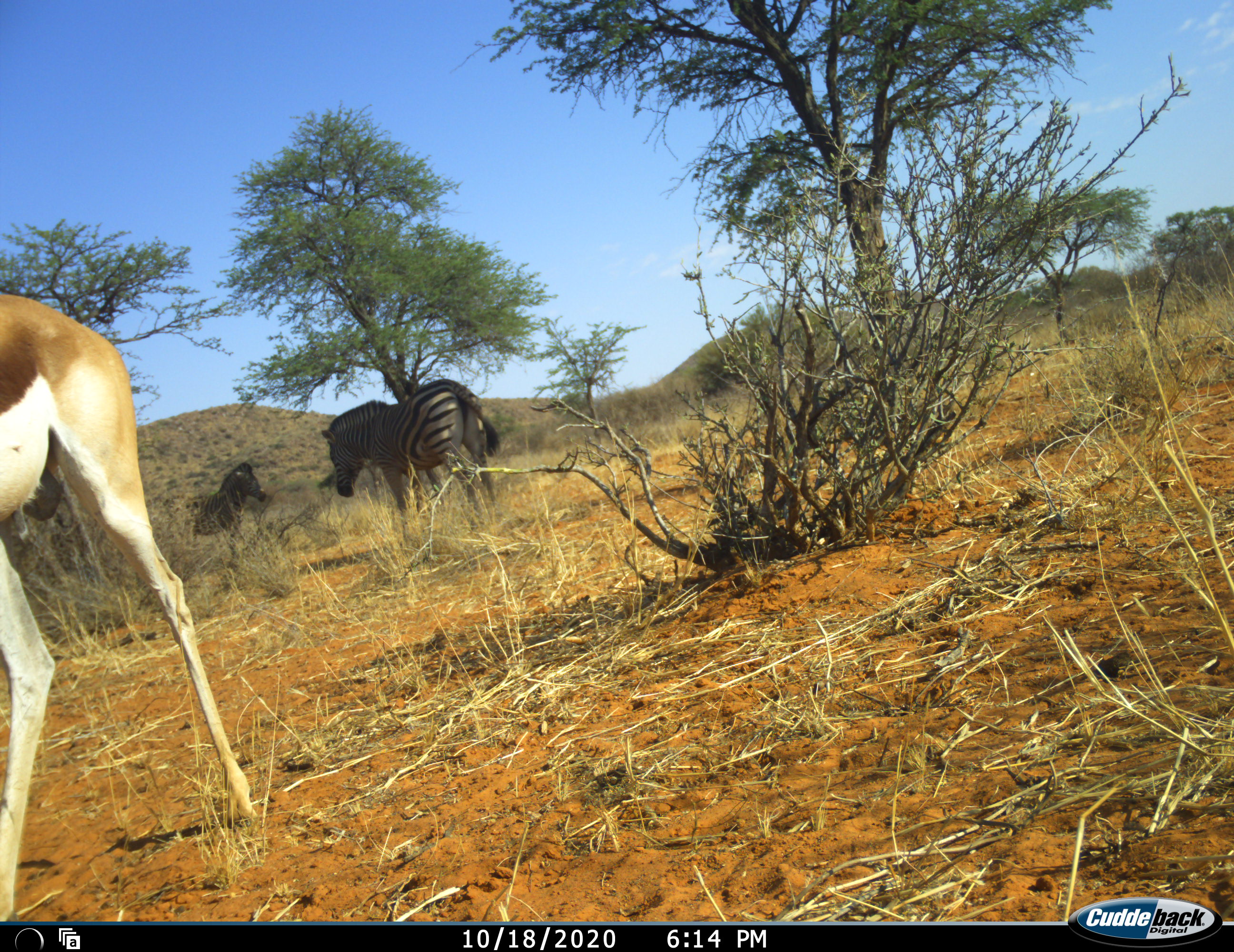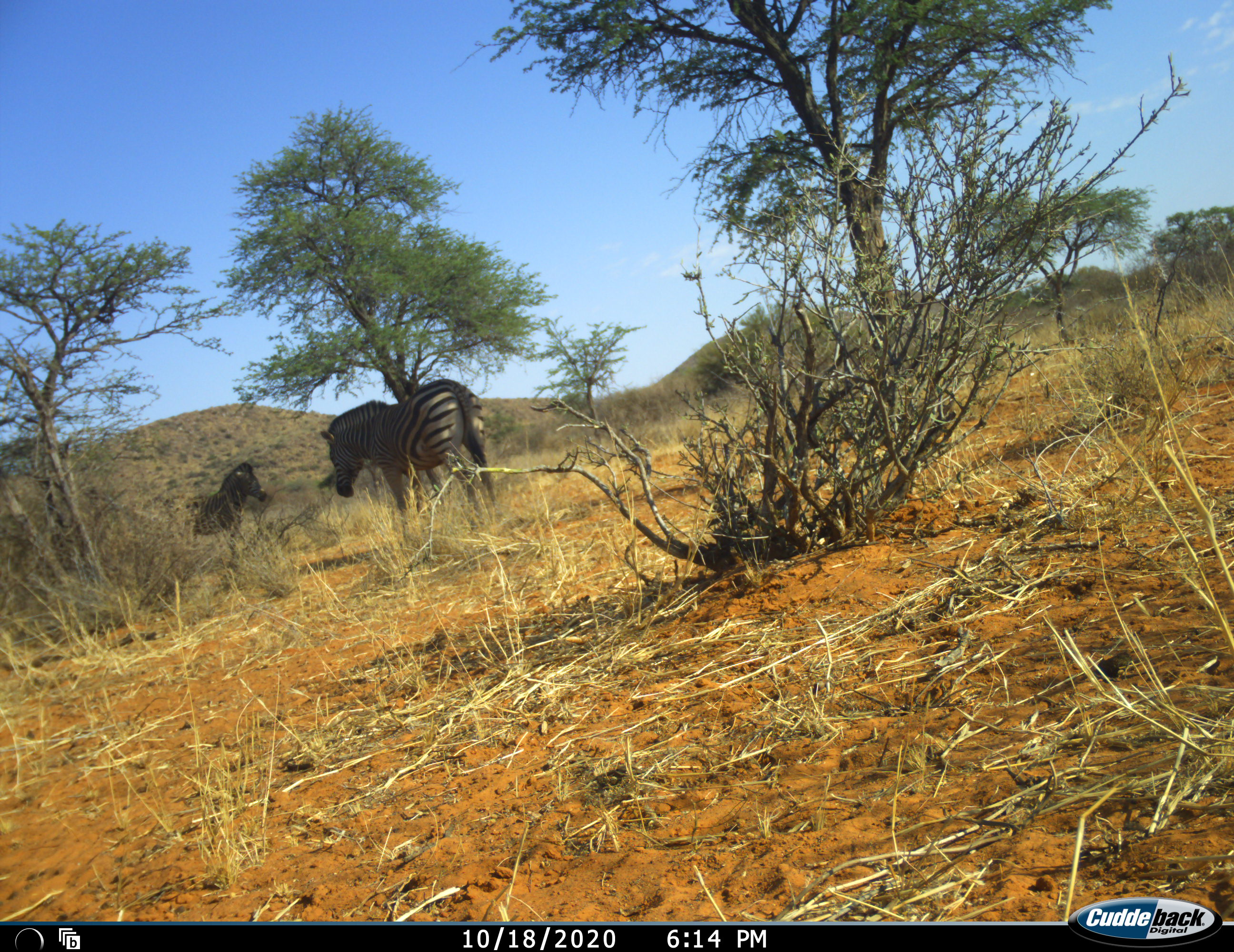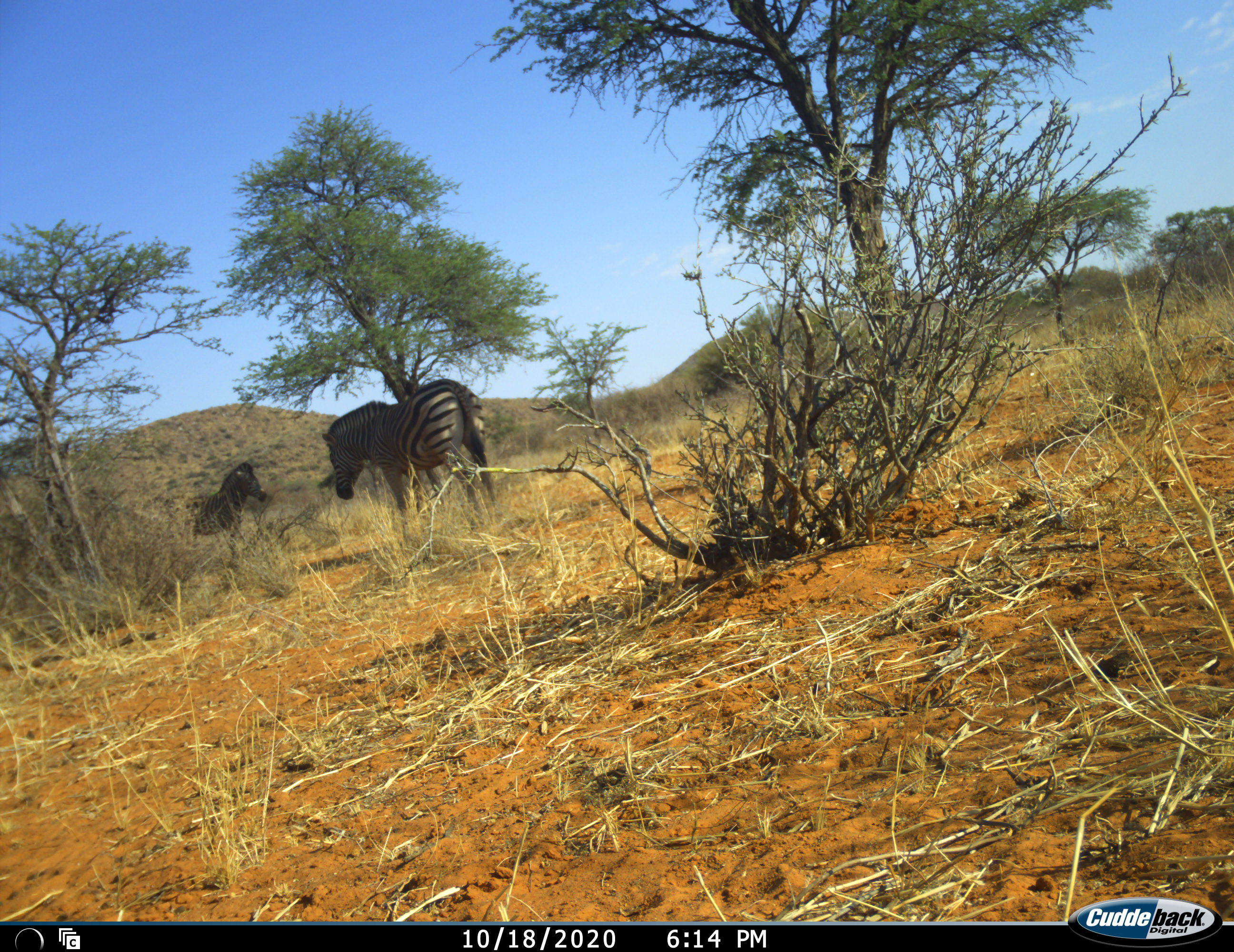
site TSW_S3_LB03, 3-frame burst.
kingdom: Animalia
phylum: Chordata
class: Mammalia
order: Artiodactyla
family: Bovidae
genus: Antidorcas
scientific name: Antidorcas marsupialis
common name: springbok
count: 1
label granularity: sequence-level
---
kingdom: Animalia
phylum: Chordata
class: Mammalia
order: Perissodactyla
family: Equidae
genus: Equus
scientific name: Equus quagga burchellii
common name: burchell's zebra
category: zebraburchells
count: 2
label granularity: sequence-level